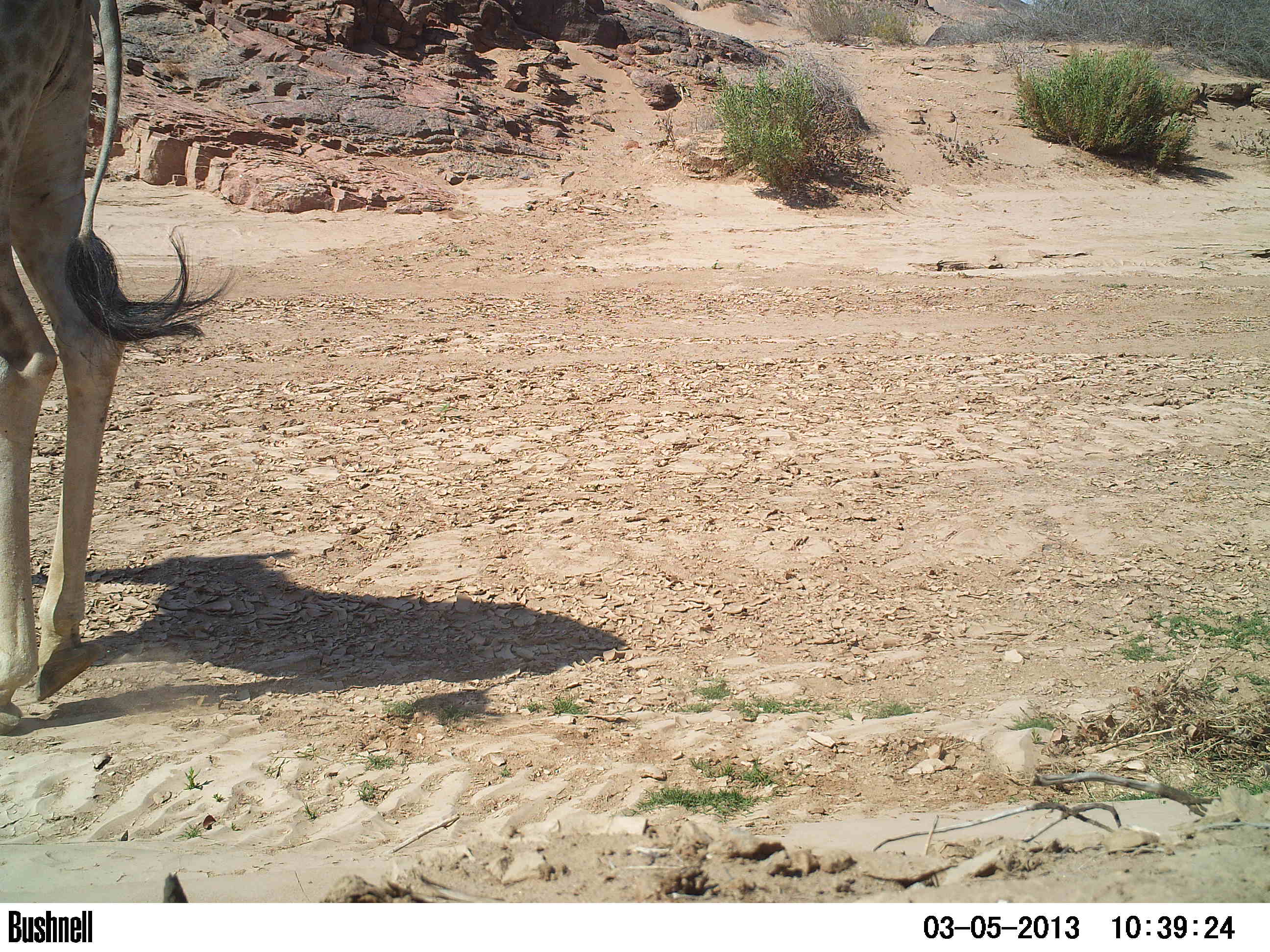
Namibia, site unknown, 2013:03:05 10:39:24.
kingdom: Animalia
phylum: Chordata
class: Mammalia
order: Artiodactyla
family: Giraffidae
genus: Giraffa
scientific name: Giraffa camelopardalis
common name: giraffe